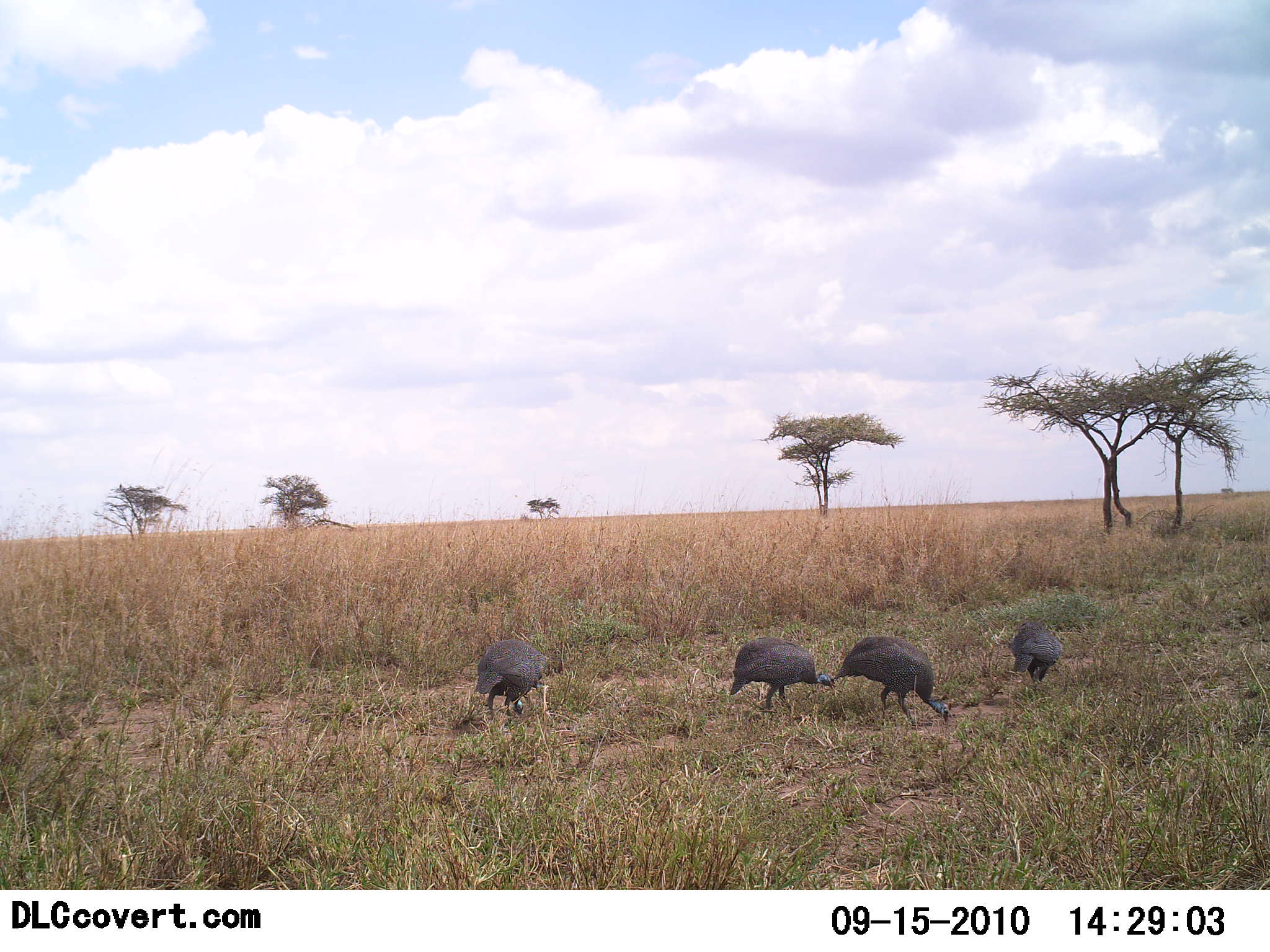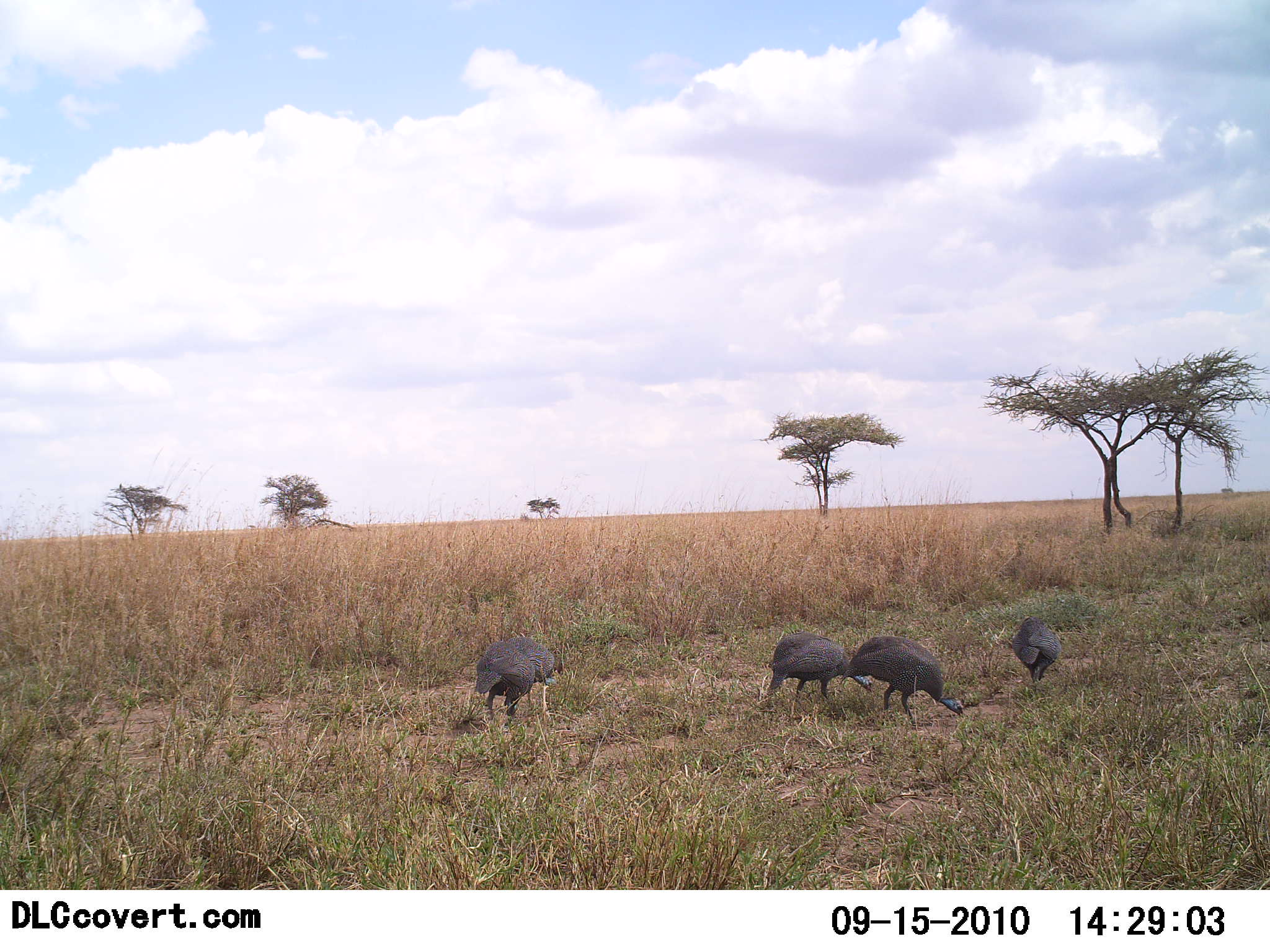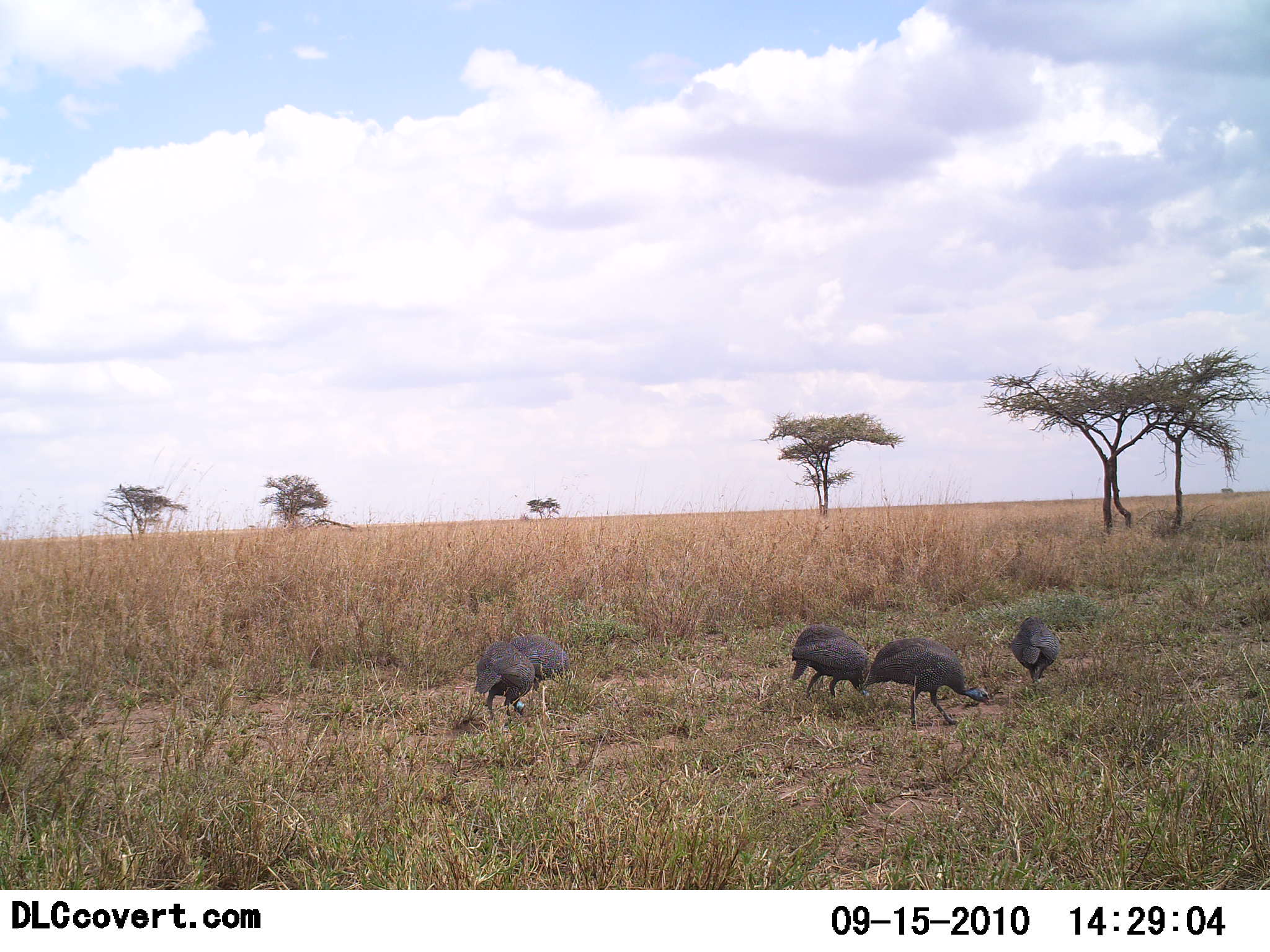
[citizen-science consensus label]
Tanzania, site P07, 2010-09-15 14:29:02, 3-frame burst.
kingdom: Animalia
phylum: Chordata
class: Aves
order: Galliformes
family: Numididae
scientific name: Numididae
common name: guinea fowl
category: guineafowl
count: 4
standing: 27%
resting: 0%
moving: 9%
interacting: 0%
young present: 0%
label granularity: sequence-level